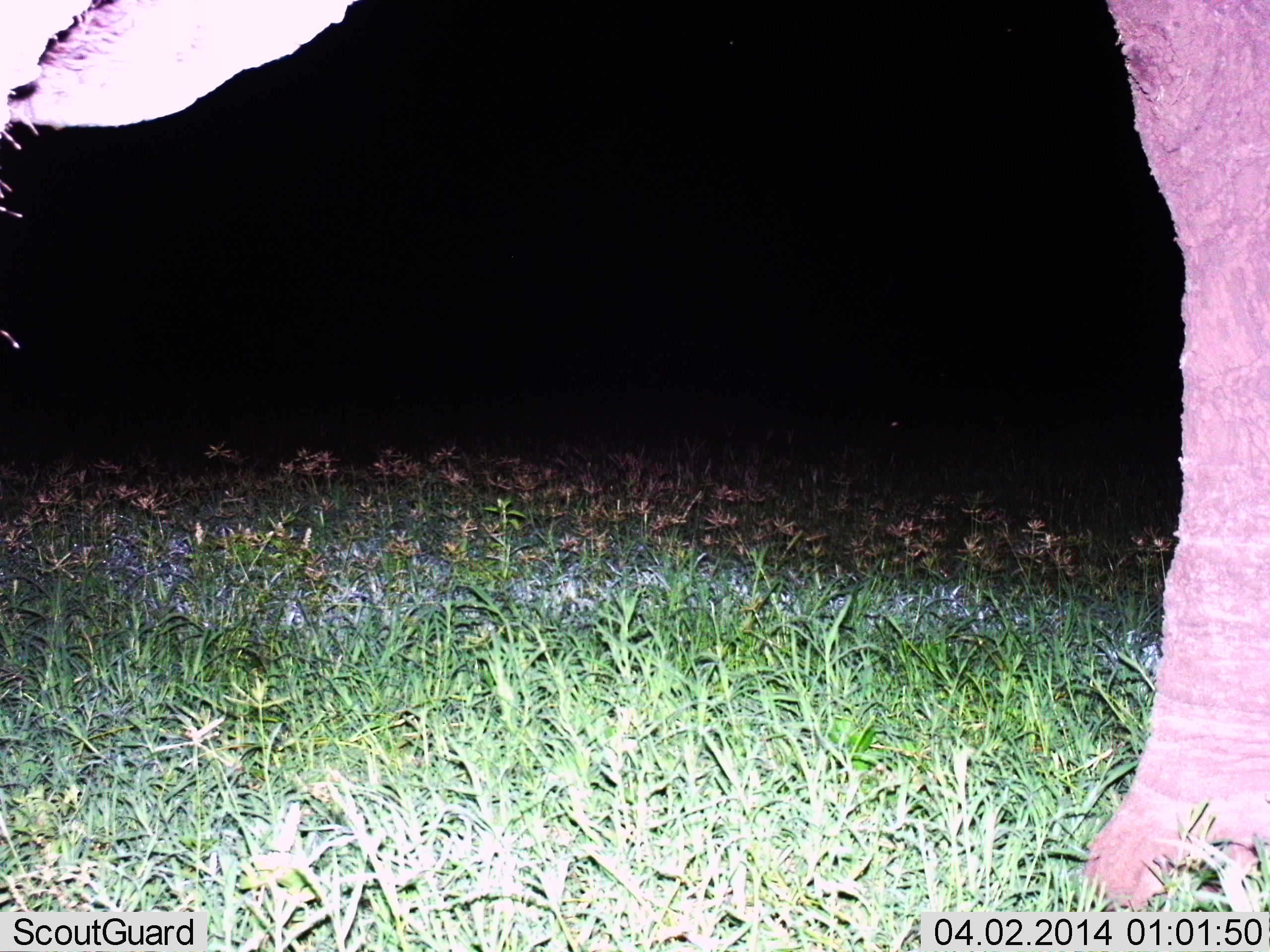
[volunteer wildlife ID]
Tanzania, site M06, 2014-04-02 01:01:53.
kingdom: Animalia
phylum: Chordata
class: Mammalia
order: Proboscidea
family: Elephantidae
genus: Loxodonta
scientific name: Loxodonta africana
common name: african bush elephant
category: elephant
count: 1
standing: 87%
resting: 0%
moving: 3%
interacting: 0%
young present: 3%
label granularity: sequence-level